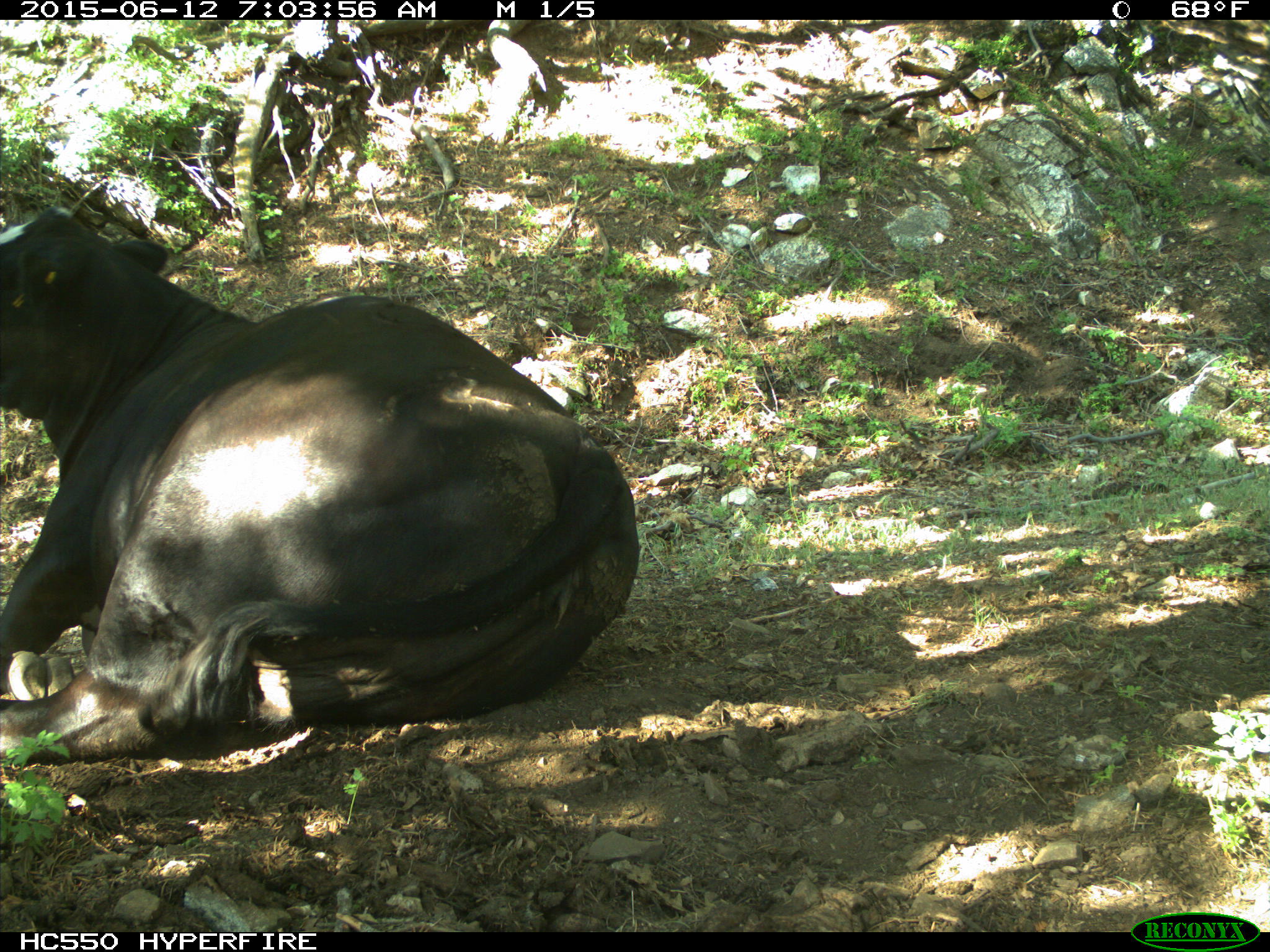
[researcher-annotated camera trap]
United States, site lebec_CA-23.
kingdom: Animalia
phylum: Chordata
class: Mammalia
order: Artiodactyla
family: Bovidae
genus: Bos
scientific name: Bos taurus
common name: domestic cow